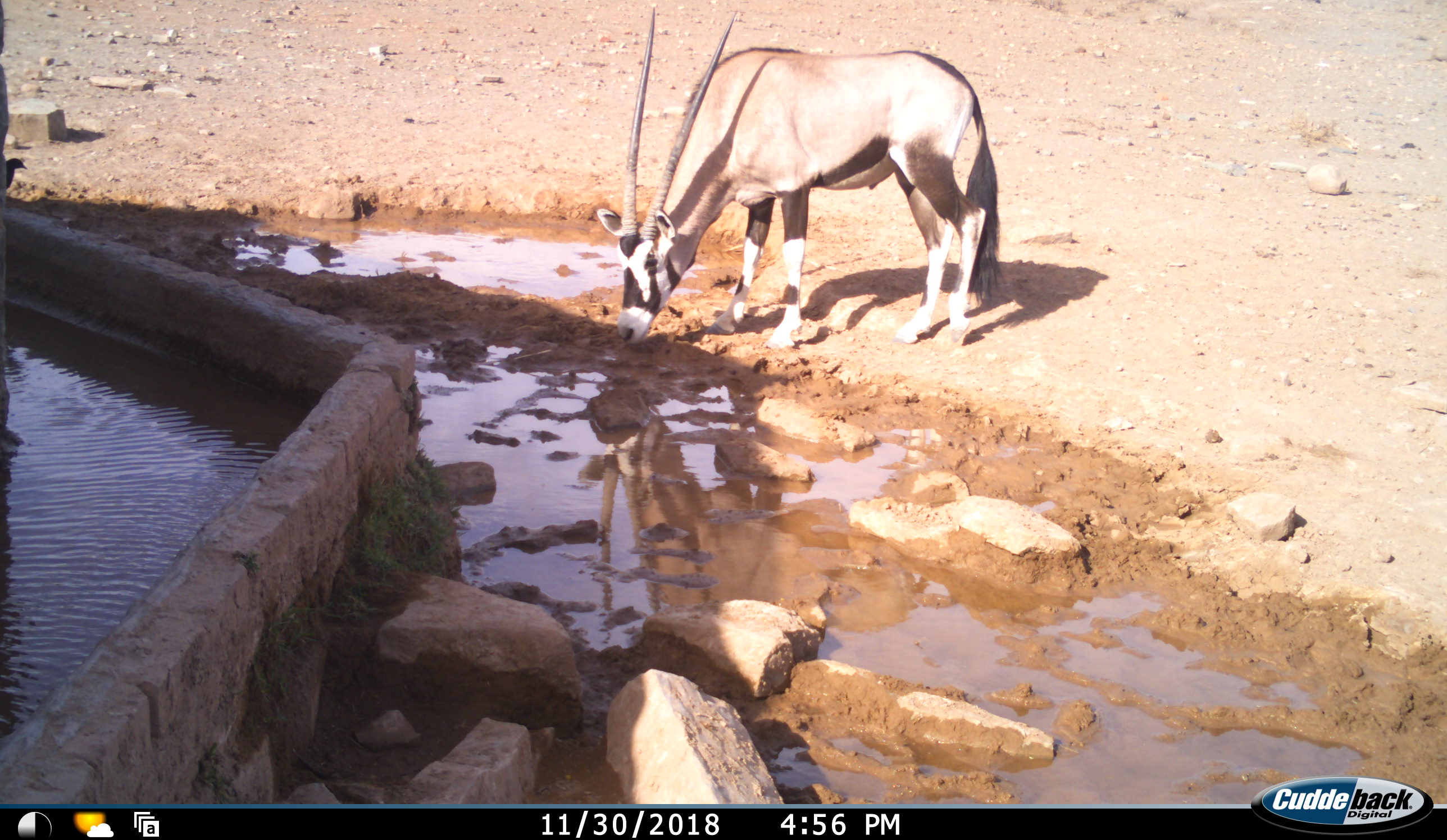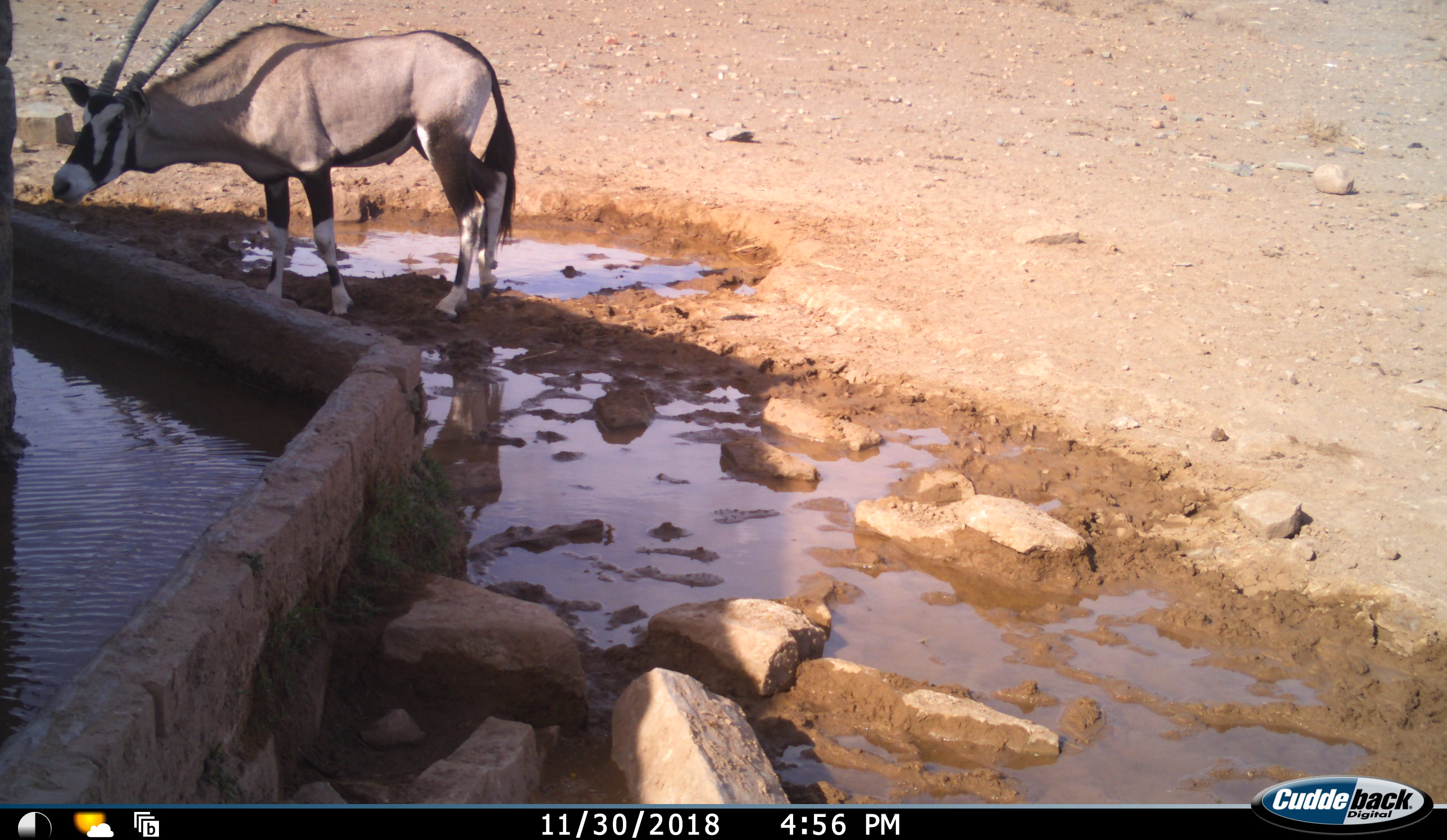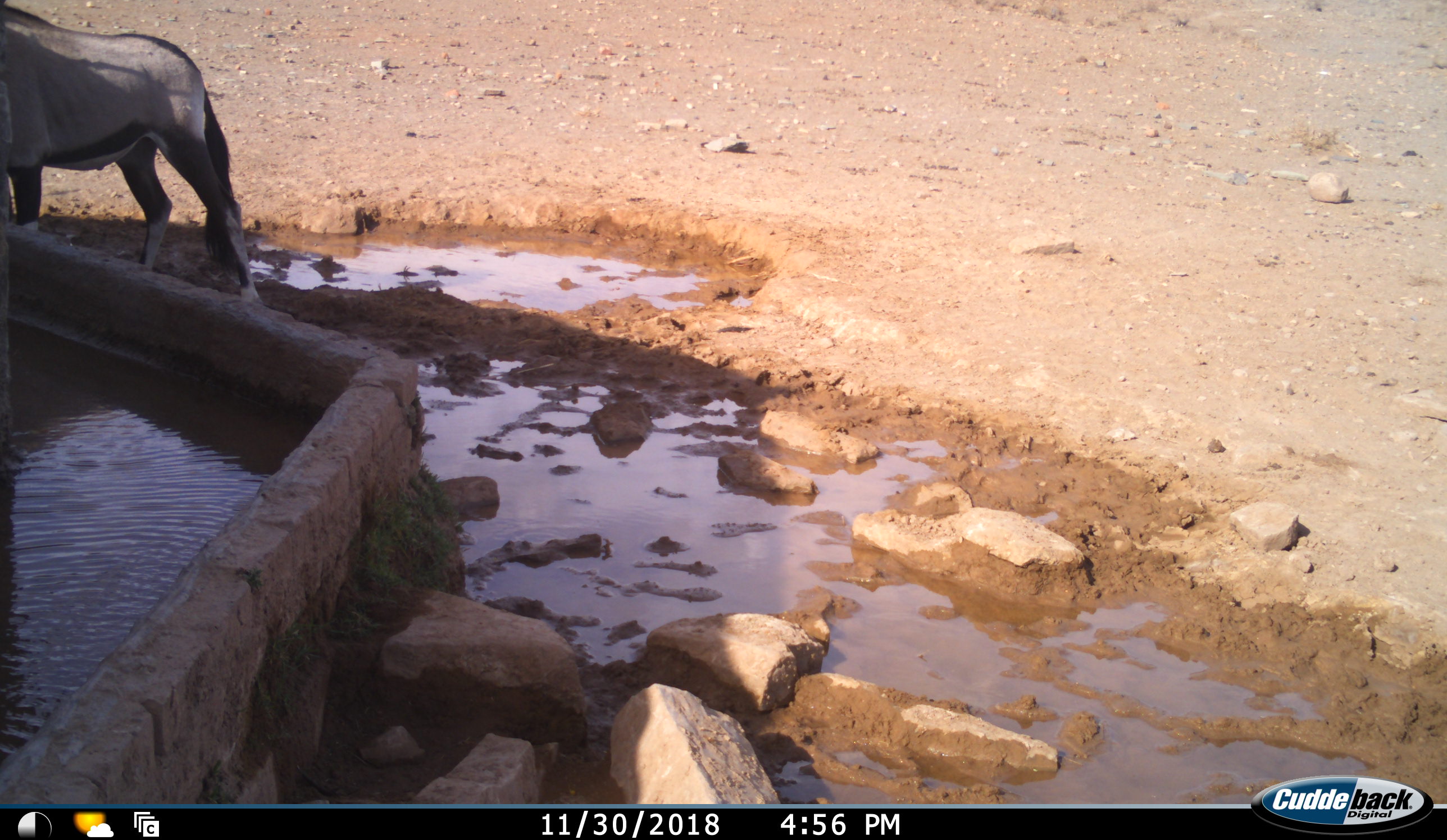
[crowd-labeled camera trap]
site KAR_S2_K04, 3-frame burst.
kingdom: Animalia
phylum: Chordata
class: Mammalia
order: Artiodactyla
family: Bovidae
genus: Oryx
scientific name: Oryx gazella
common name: gemsbok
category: oryx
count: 1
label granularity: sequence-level